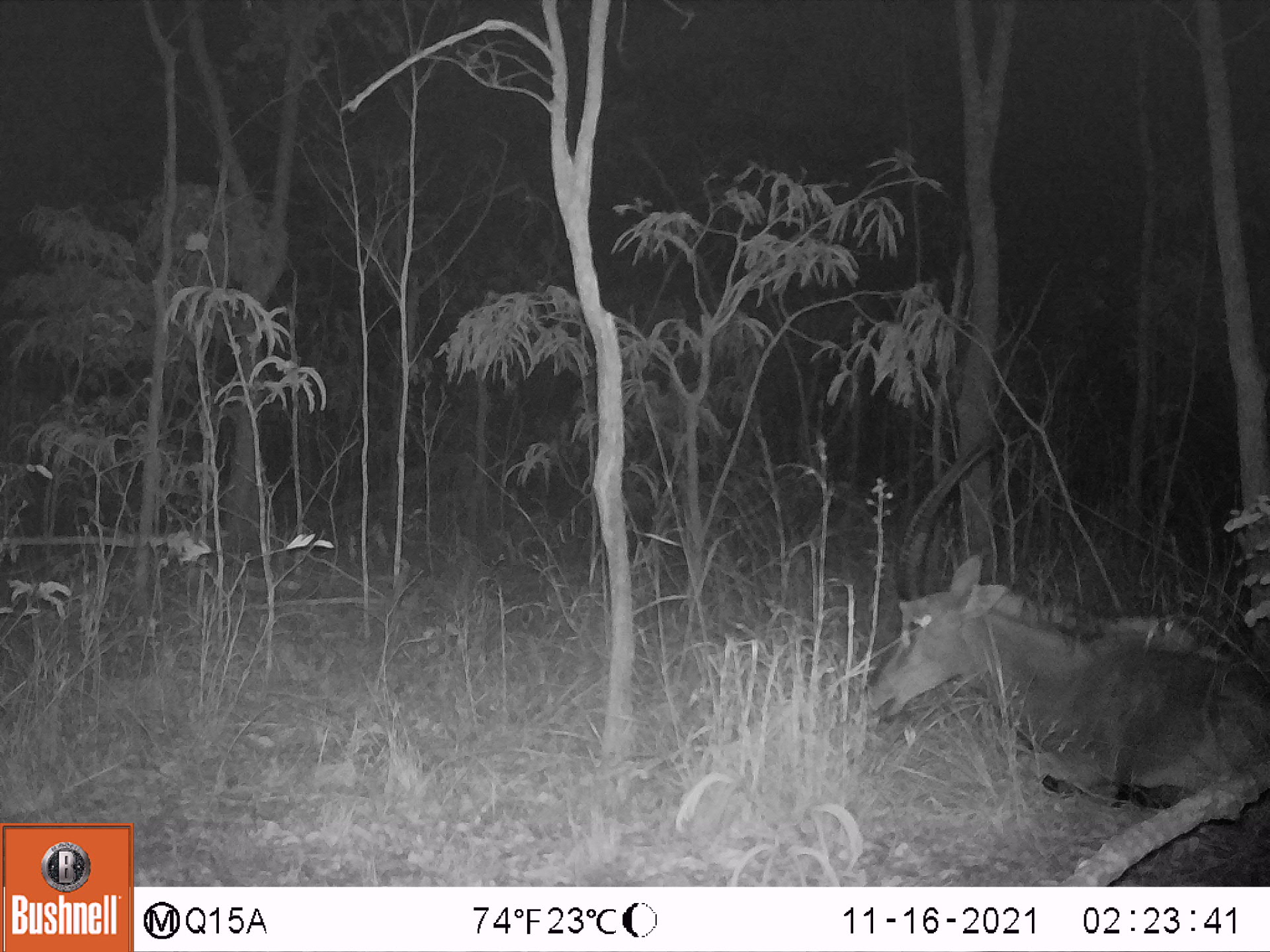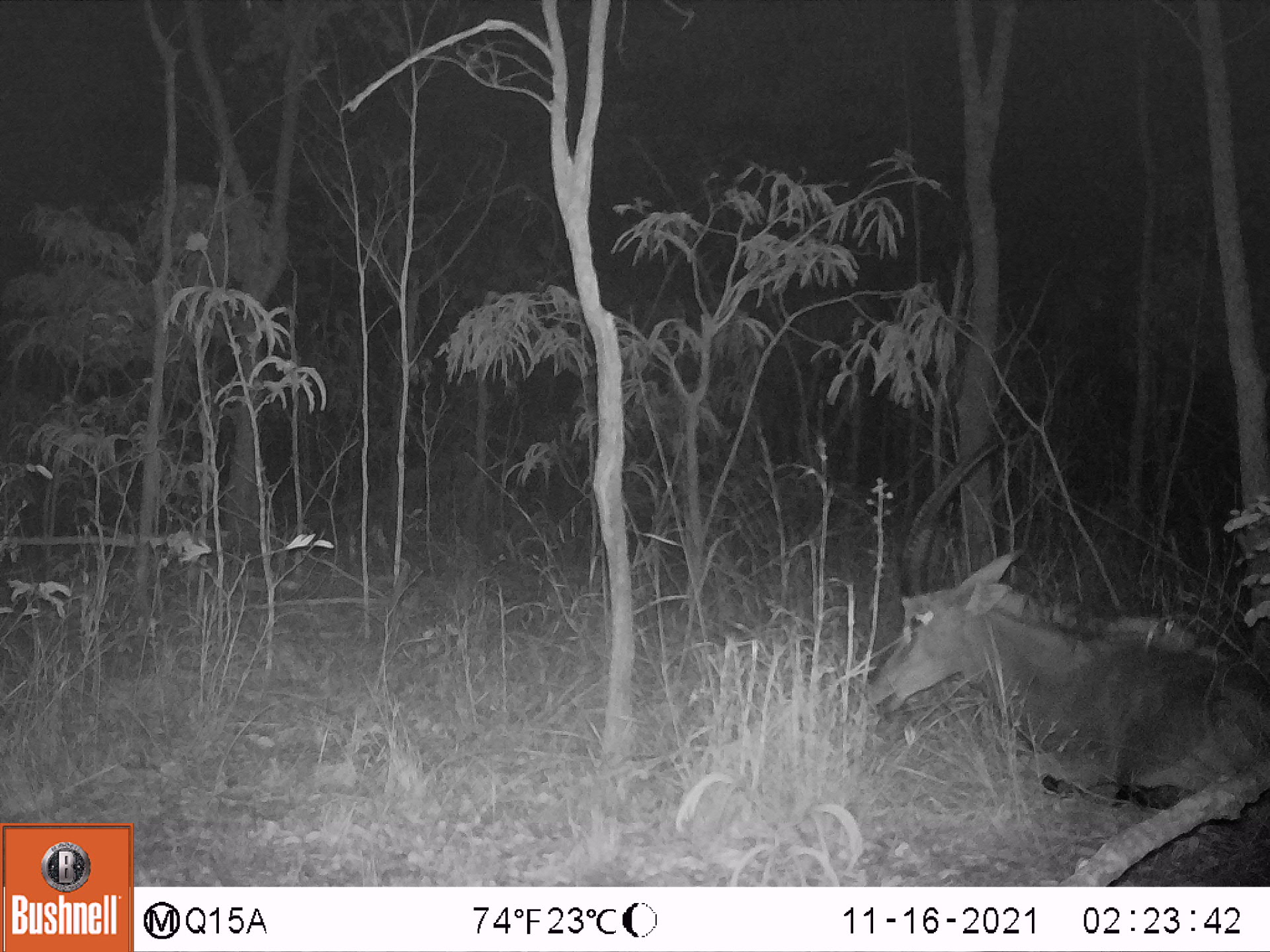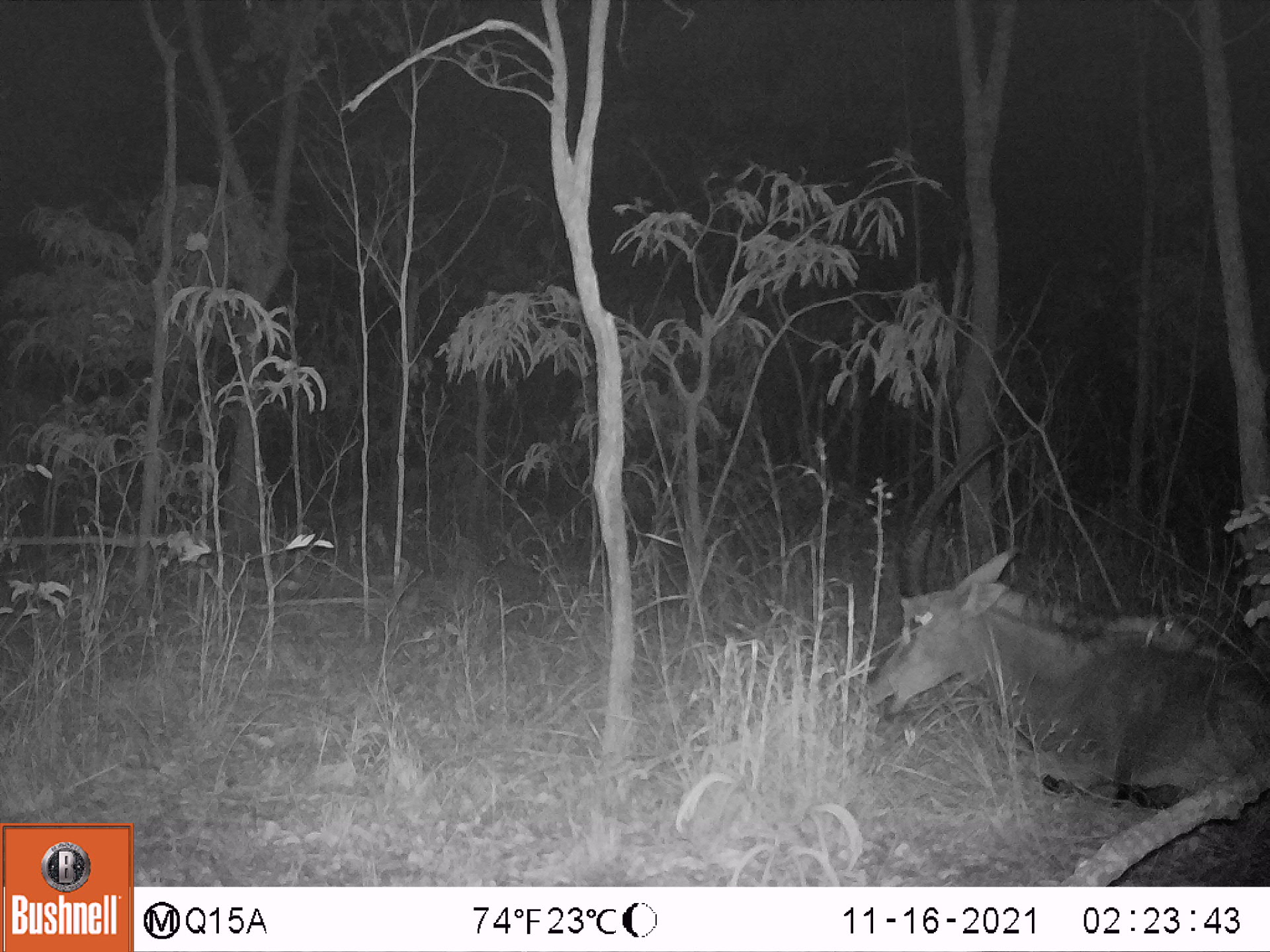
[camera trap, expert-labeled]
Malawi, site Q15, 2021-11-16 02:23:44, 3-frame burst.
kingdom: Animalia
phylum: Chordata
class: Mammalia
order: Artiodactyla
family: Bovidae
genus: Hippotragus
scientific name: Hippotragus niger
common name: sable antelope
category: sable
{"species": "sable (sable antelope) (Hippotragus niger)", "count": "1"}